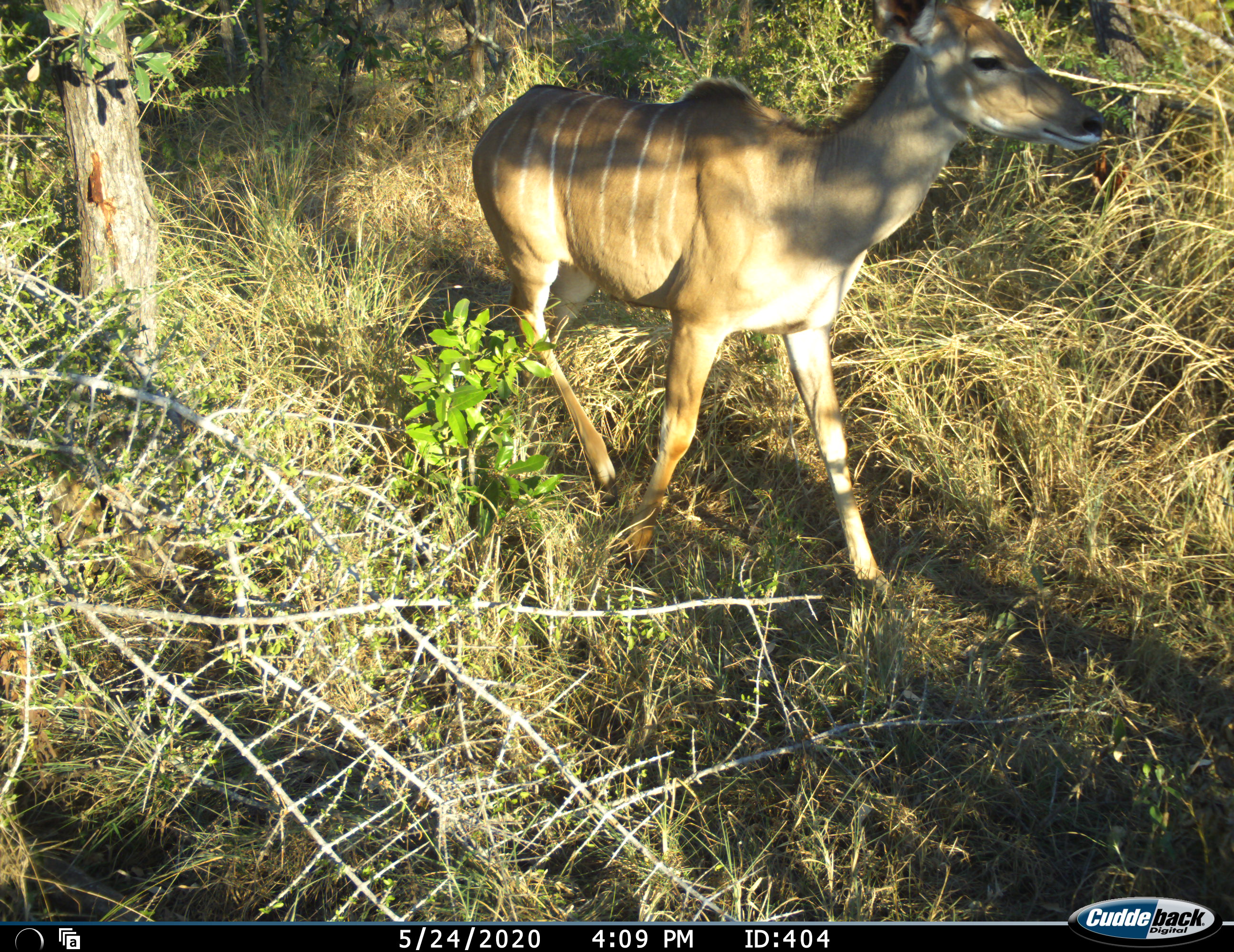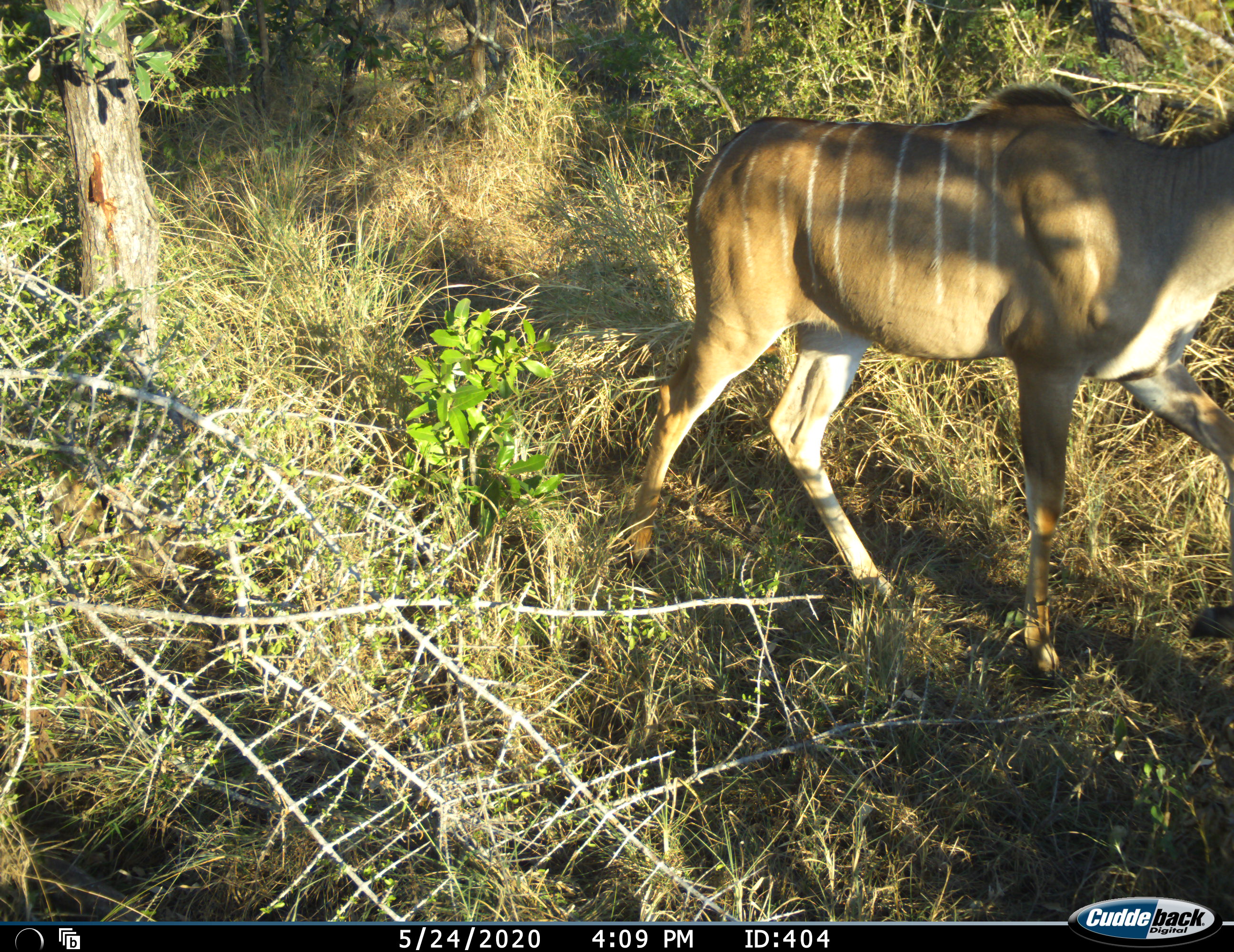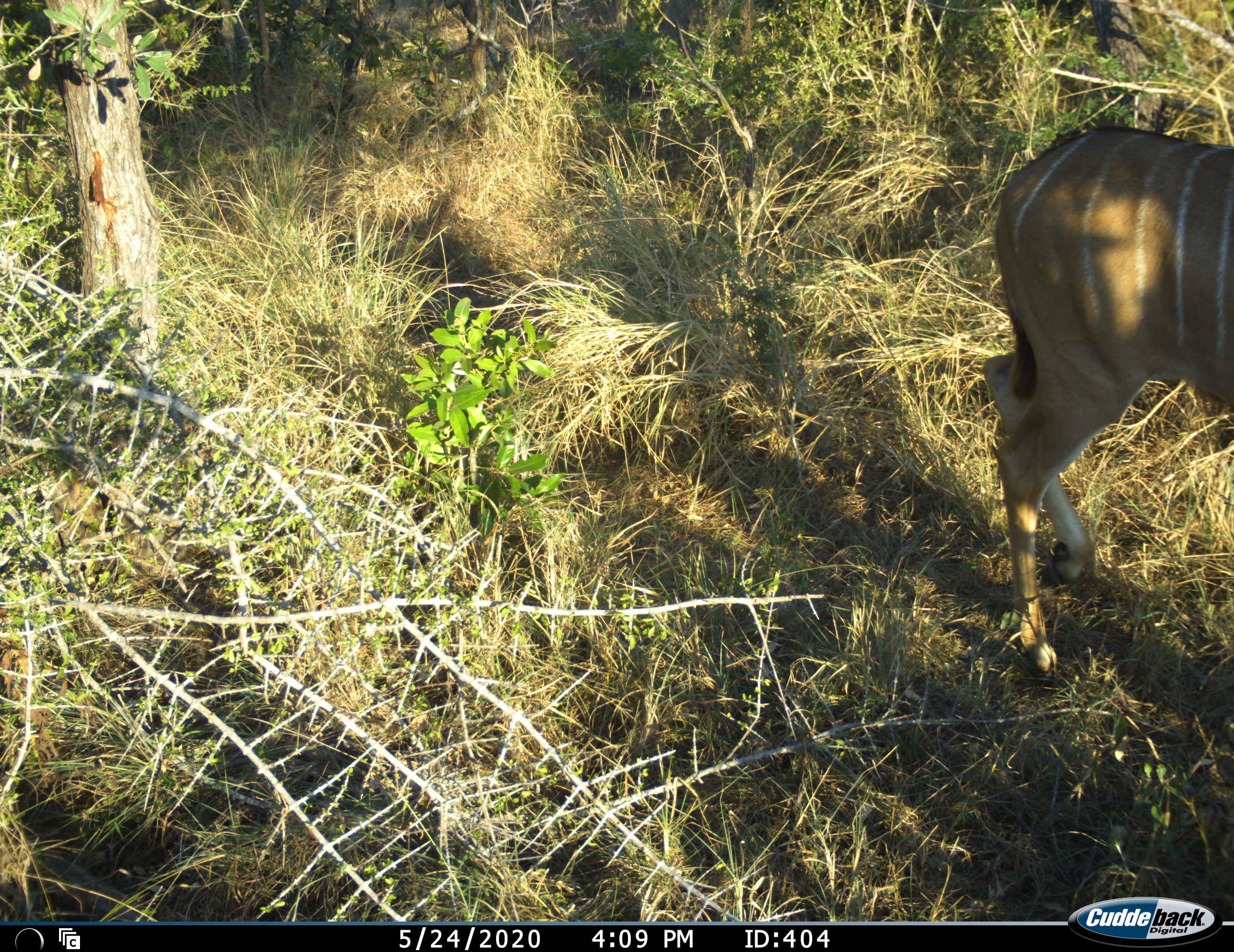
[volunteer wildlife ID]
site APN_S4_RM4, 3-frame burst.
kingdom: Animalia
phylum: Chordata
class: Mammalia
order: Artiodactyla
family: Bovidae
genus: Tragelaphus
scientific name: Tragelaphus angasii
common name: nyala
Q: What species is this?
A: Nyala (Tragelaphus angasii).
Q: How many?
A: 1.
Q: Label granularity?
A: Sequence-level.